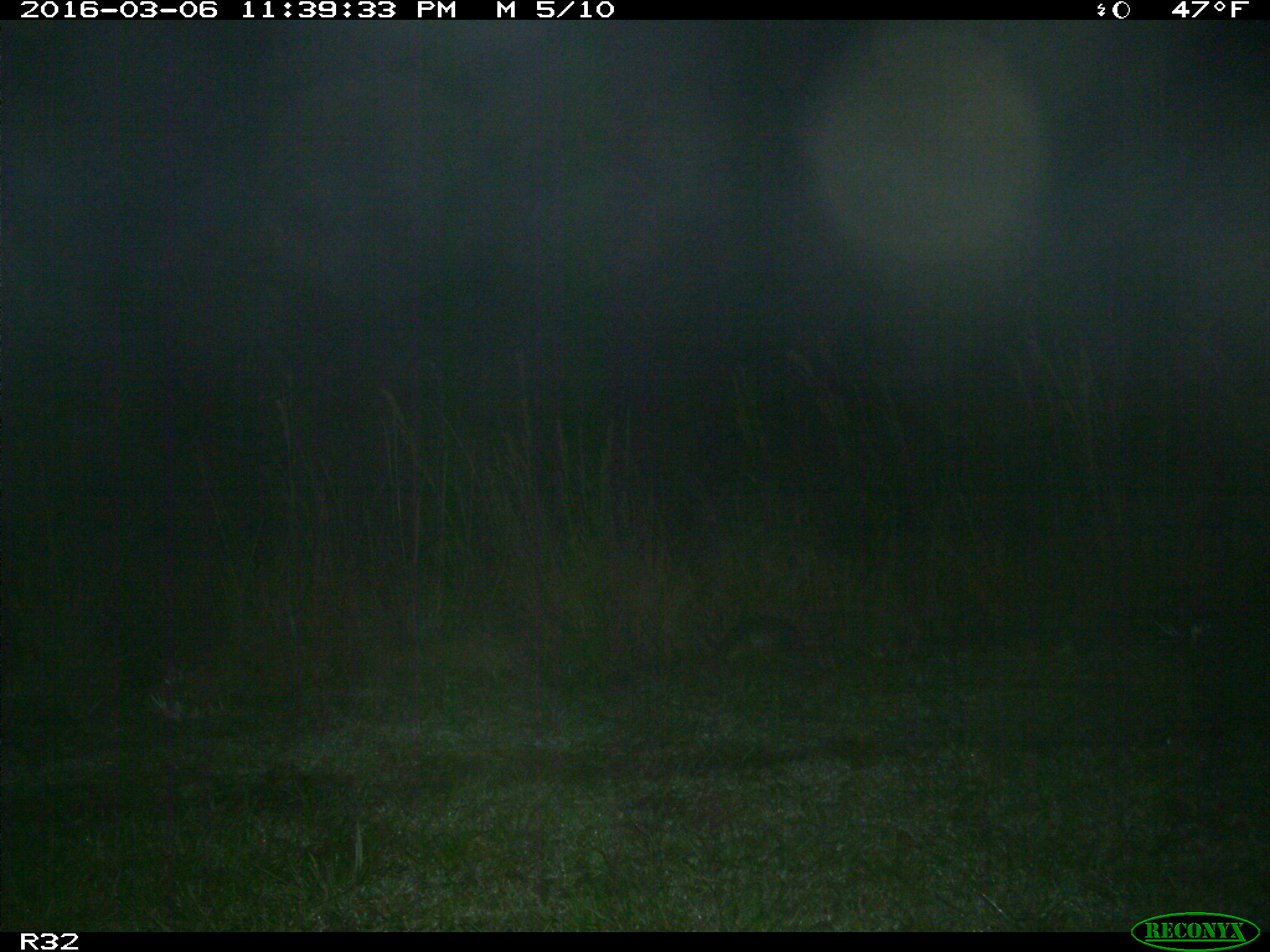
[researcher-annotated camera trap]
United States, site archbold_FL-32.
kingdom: Animalia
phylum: Chordata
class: Mammalia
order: Cingulata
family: Dasypodidae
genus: Dasypus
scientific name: Dasypus novemcinctus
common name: nine-banded armadillo